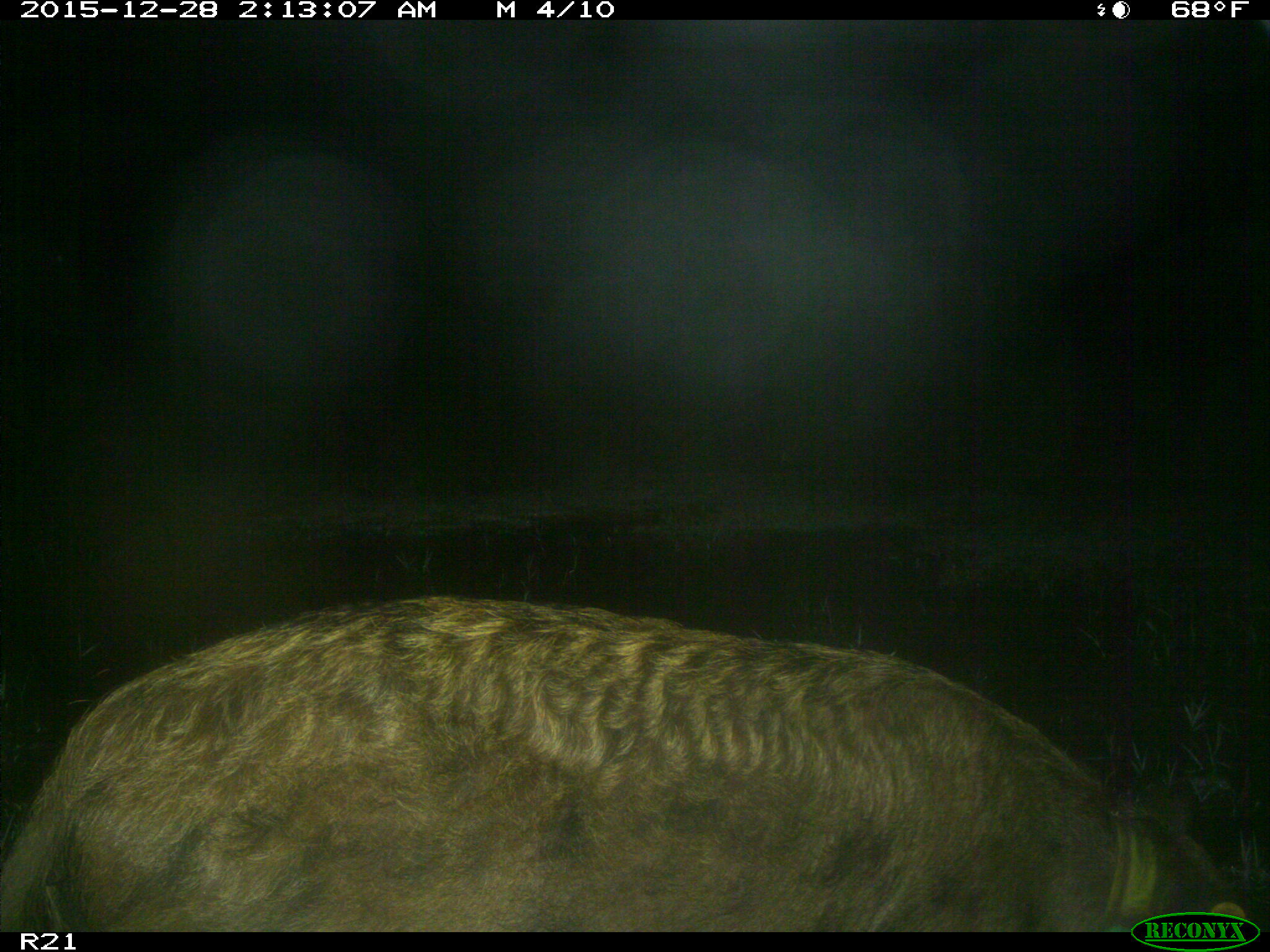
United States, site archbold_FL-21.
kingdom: Animalia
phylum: Chordata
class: Mammalia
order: Artiodactyla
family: Suidae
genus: Sus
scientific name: Sus scrofa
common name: wild boar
Sus scrofa (wild boar).